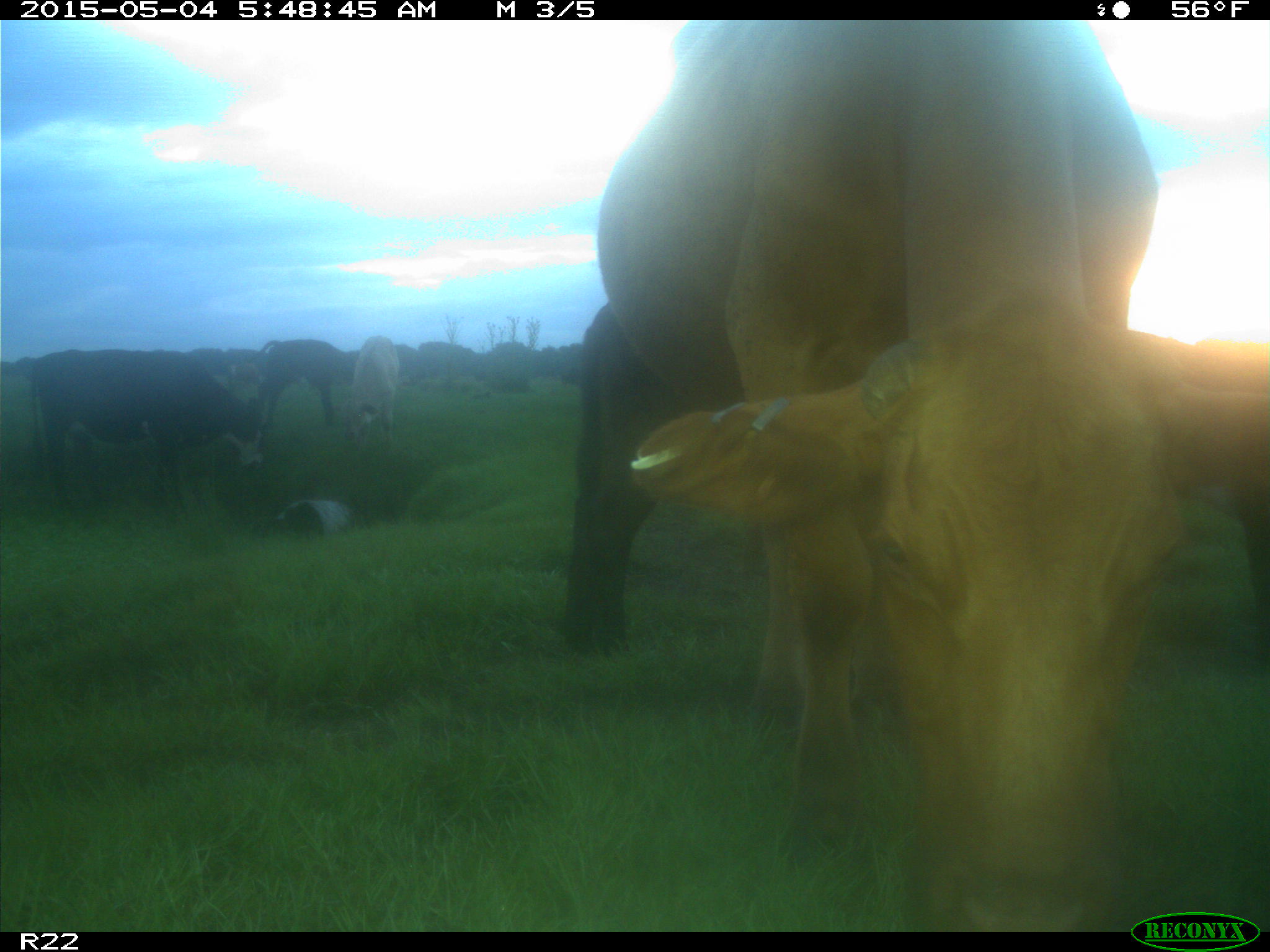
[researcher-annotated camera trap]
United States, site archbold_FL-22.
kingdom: Animalia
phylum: Chordata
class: Mammalia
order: Artiodactyla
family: Bovidae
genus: Bos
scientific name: Bos taurus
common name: domestic cow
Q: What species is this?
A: Bos taurus (domestic cow).